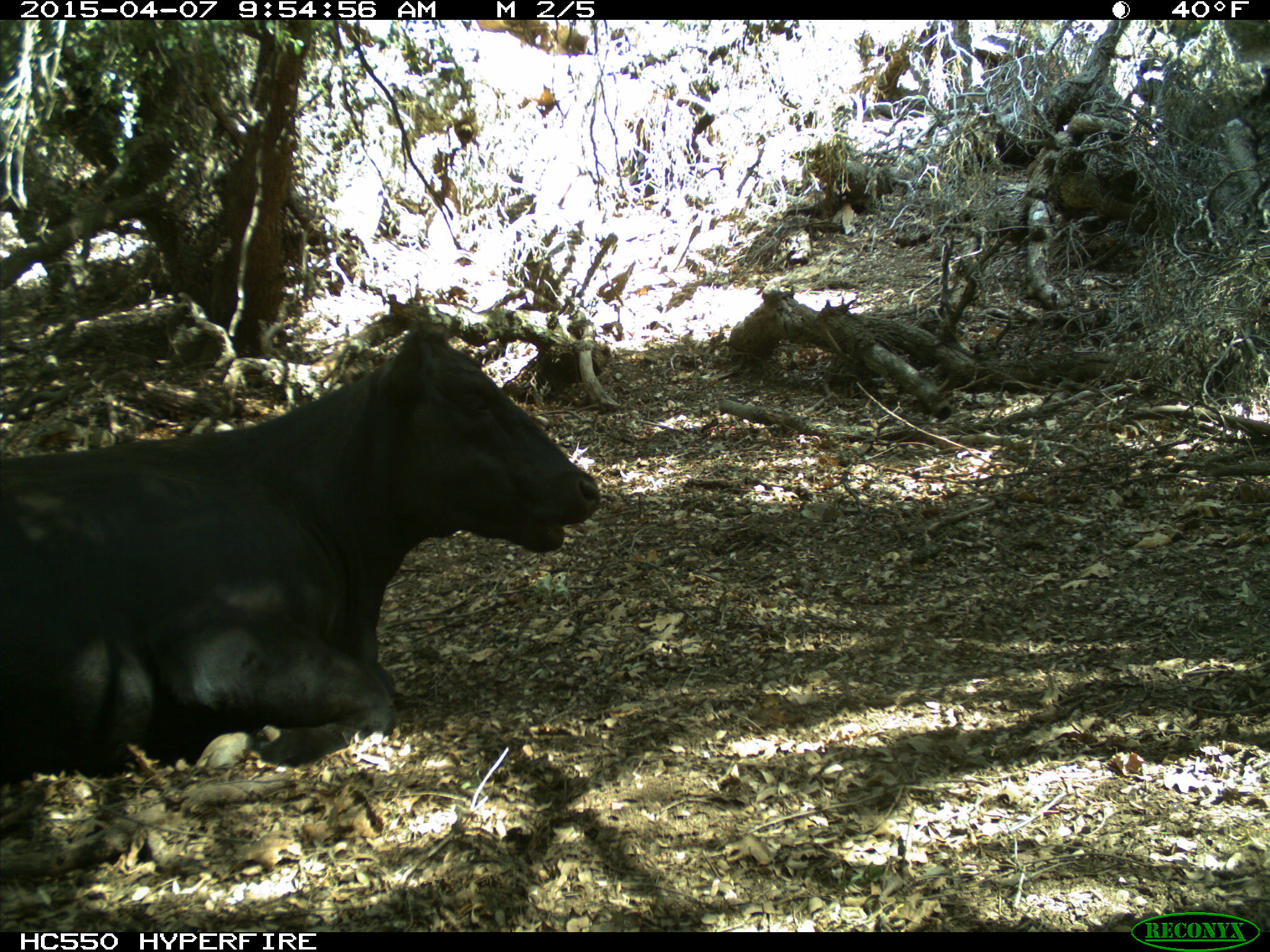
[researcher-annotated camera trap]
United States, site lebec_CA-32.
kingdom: Animalia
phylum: Chordata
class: Mammalia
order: Artiodactyla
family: Bovidae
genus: Bos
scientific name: Bos taurus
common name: domestic cow